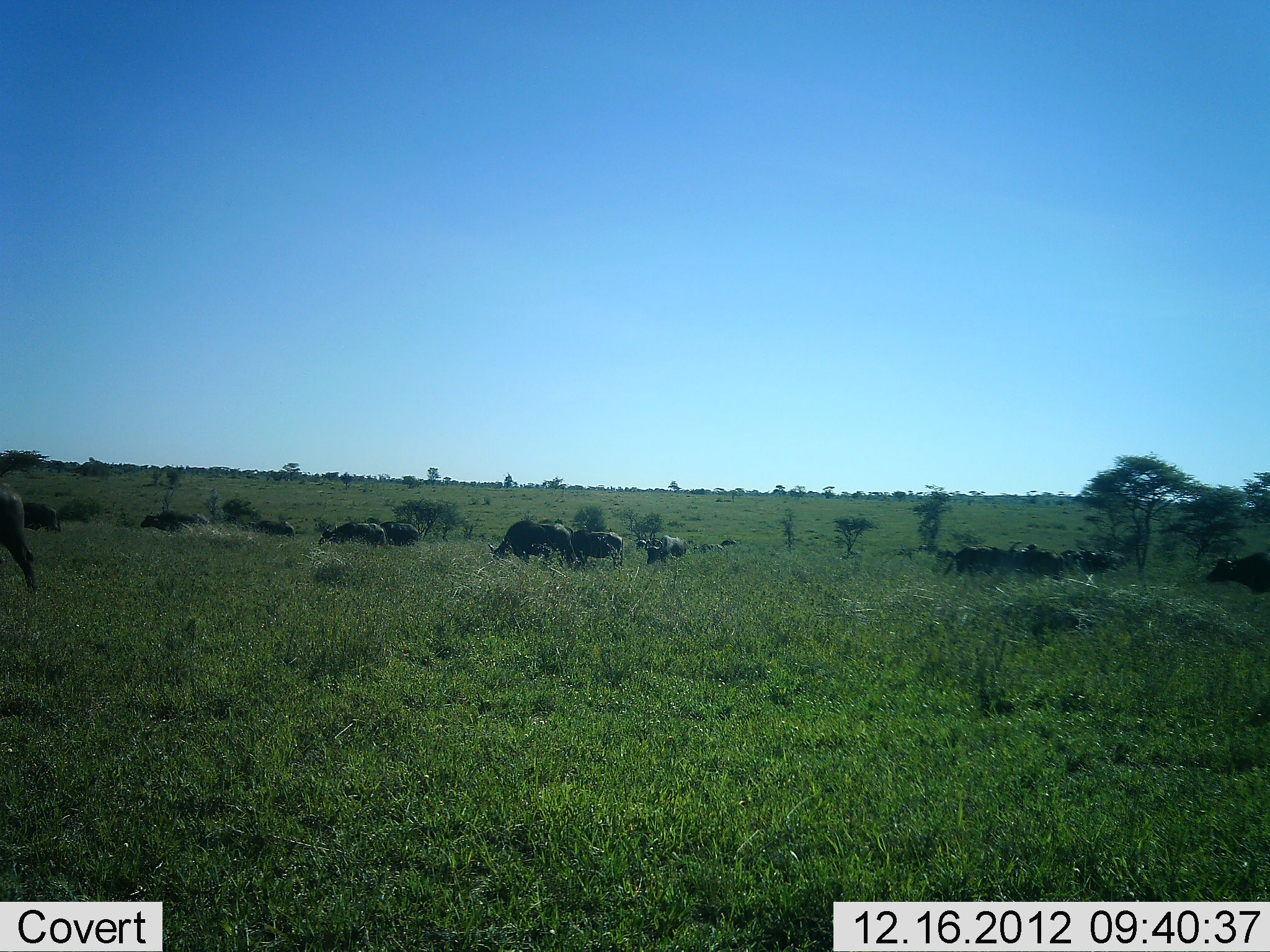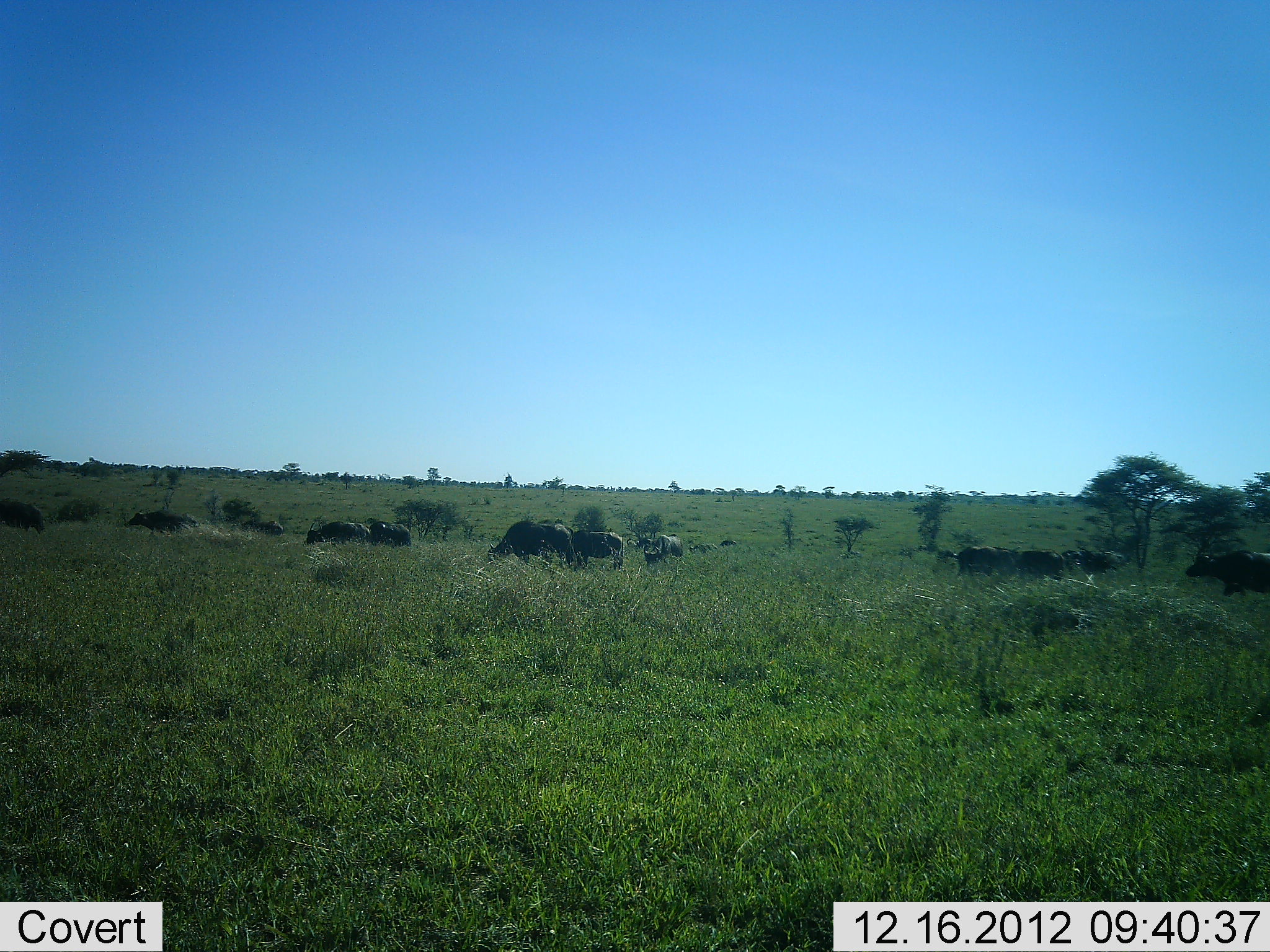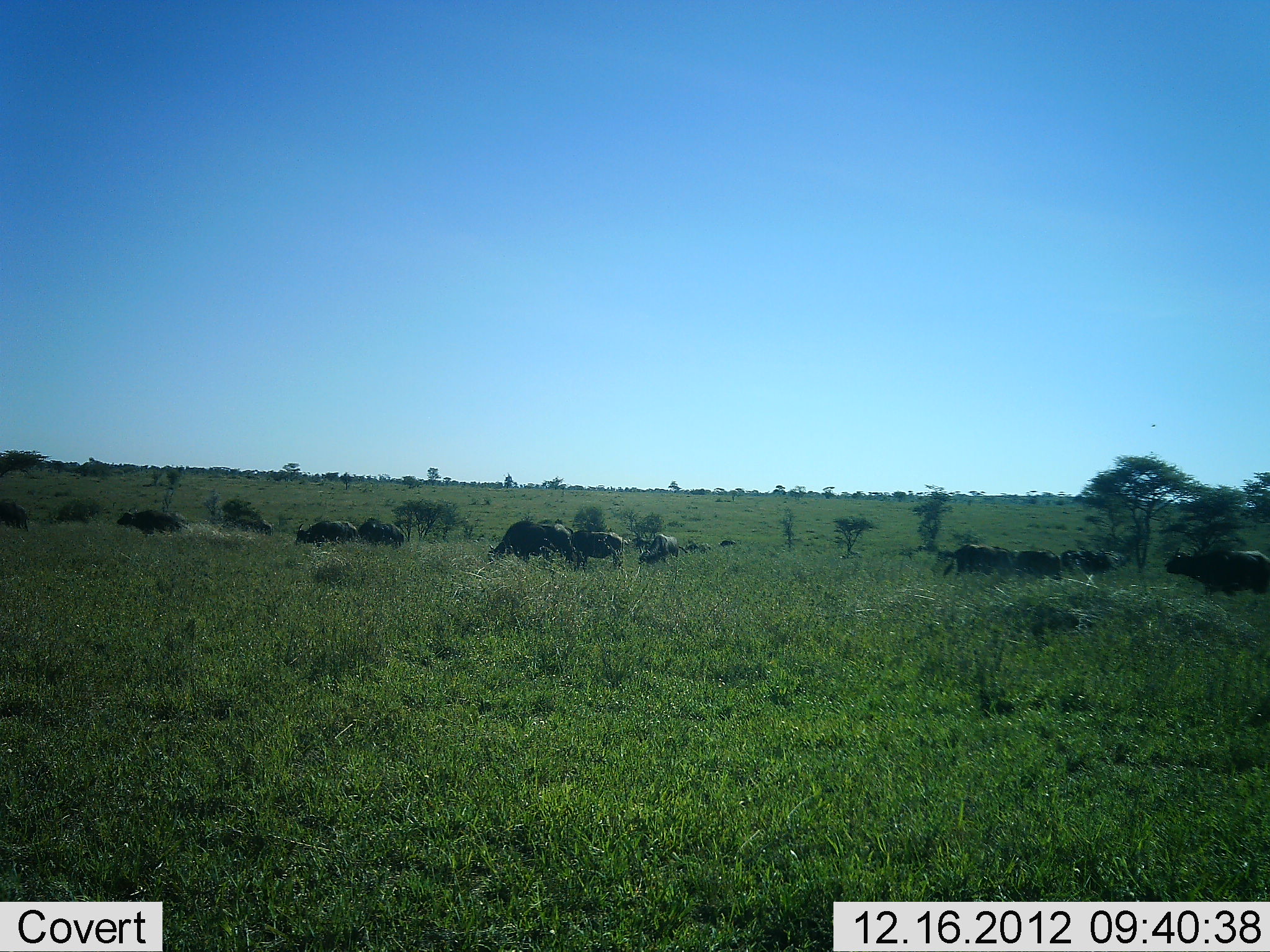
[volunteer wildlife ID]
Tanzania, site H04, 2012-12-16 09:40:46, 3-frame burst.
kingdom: Animalia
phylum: Chordata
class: Mammalia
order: Artiodactyla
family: Bovidae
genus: Syncerus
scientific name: Syncerus caffer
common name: cape buffalo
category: buffalo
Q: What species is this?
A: Buffalo (cape buffalo) (Syncerus caffer).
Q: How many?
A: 11-50.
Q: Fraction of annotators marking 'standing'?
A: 37%.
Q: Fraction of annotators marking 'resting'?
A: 4%.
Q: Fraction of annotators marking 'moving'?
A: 56%.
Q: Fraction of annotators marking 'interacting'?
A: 4%.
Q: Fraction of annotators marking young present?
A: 4%.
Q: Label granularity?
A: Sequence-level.